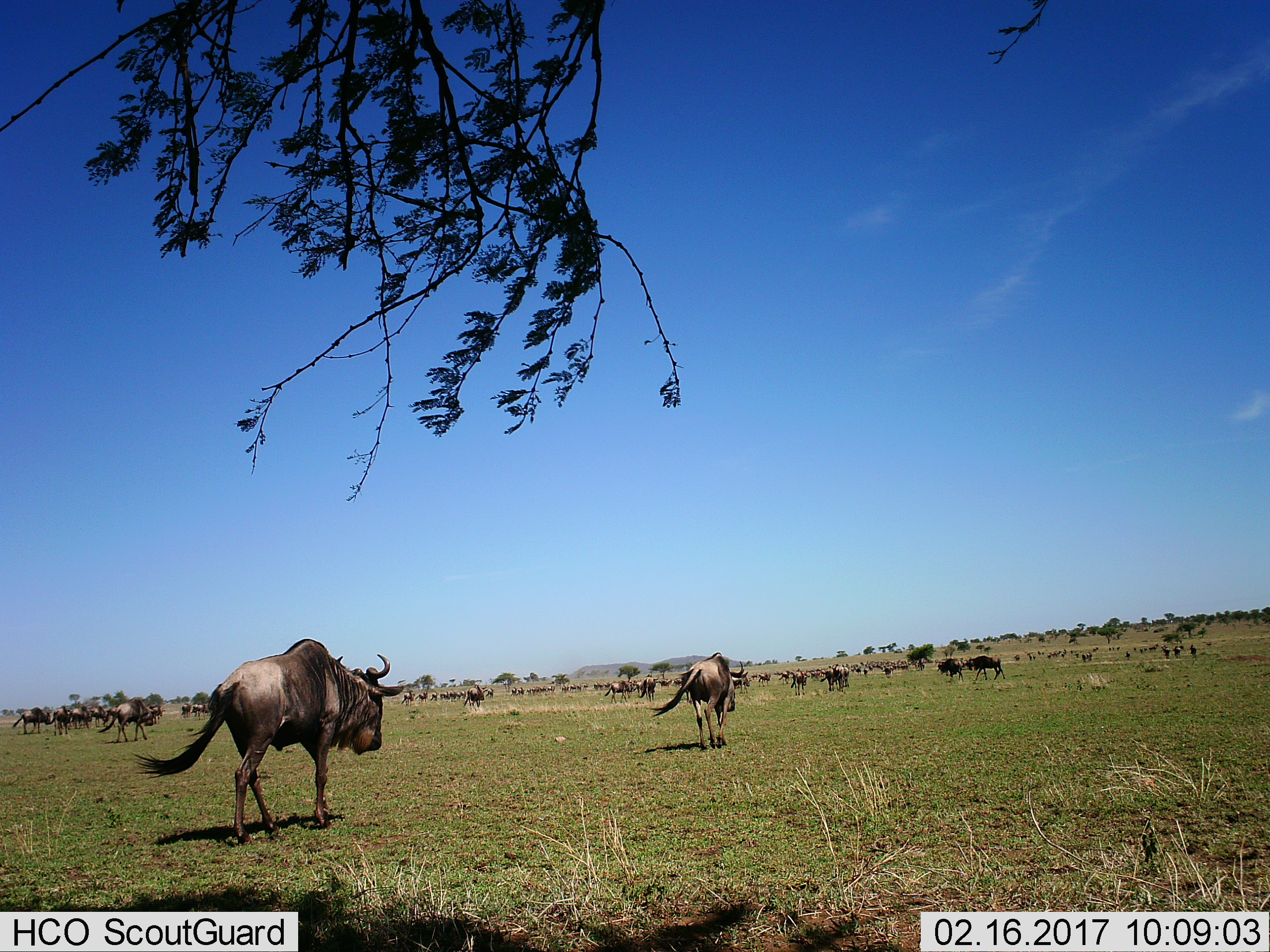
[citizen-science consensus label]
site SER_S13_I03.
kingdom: Animalia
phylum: Chordata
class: Mammalia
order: Artiodactyla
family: Bovidae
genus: Connochaetes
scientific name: Connochaetes taurinus taurinus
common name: blue wildebeest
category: wildebeestblue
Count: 11-50.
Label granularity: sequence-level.